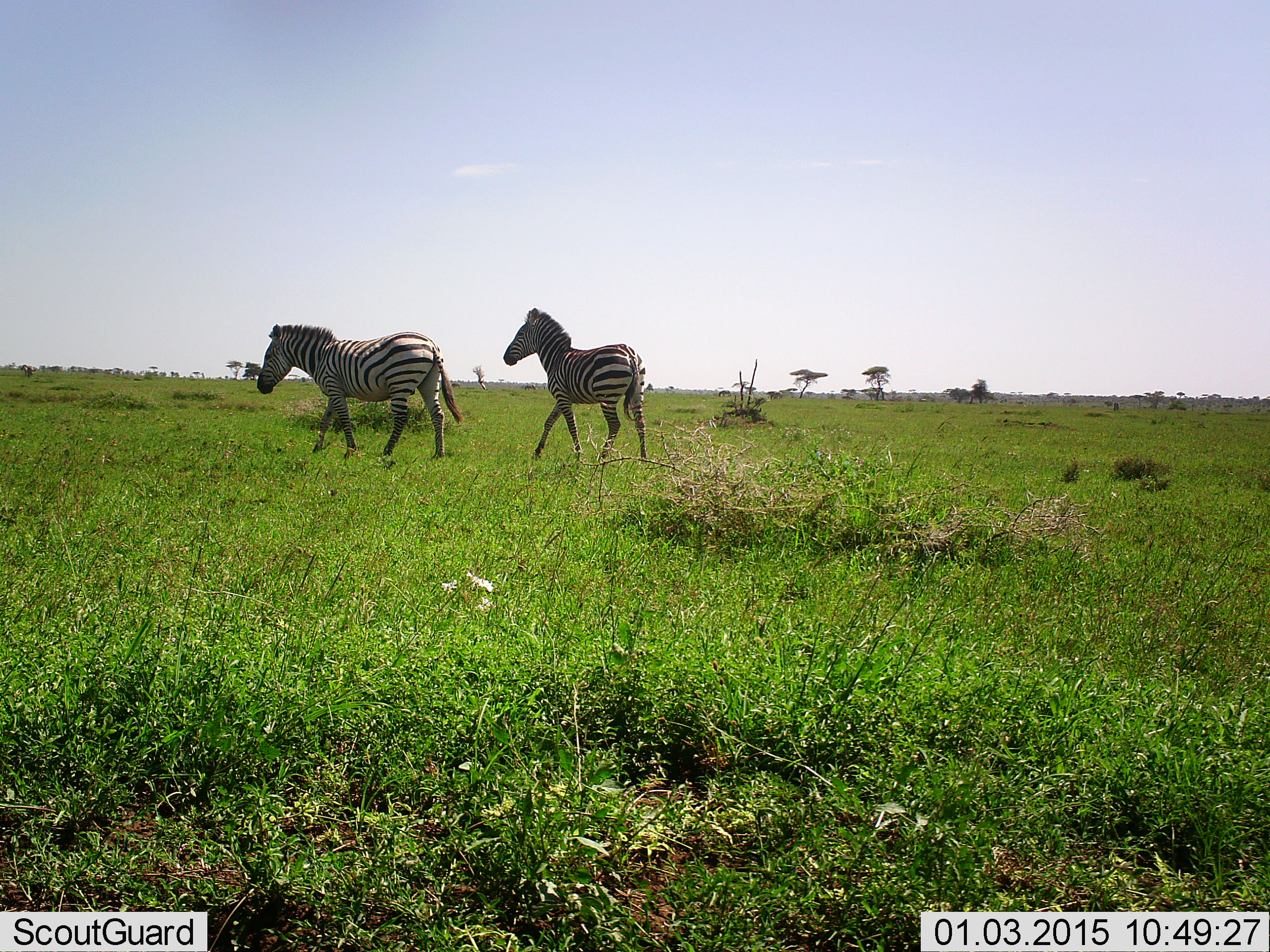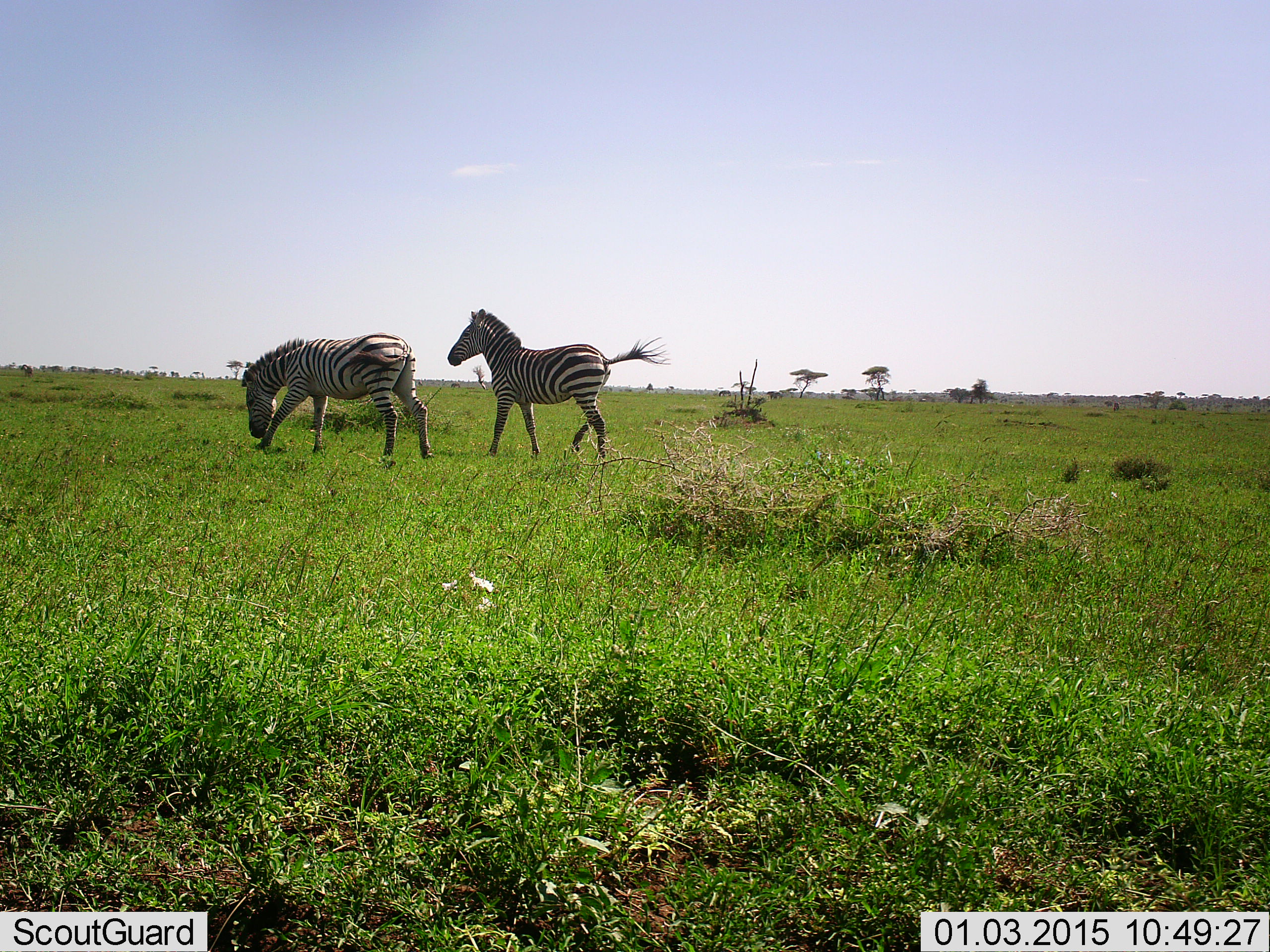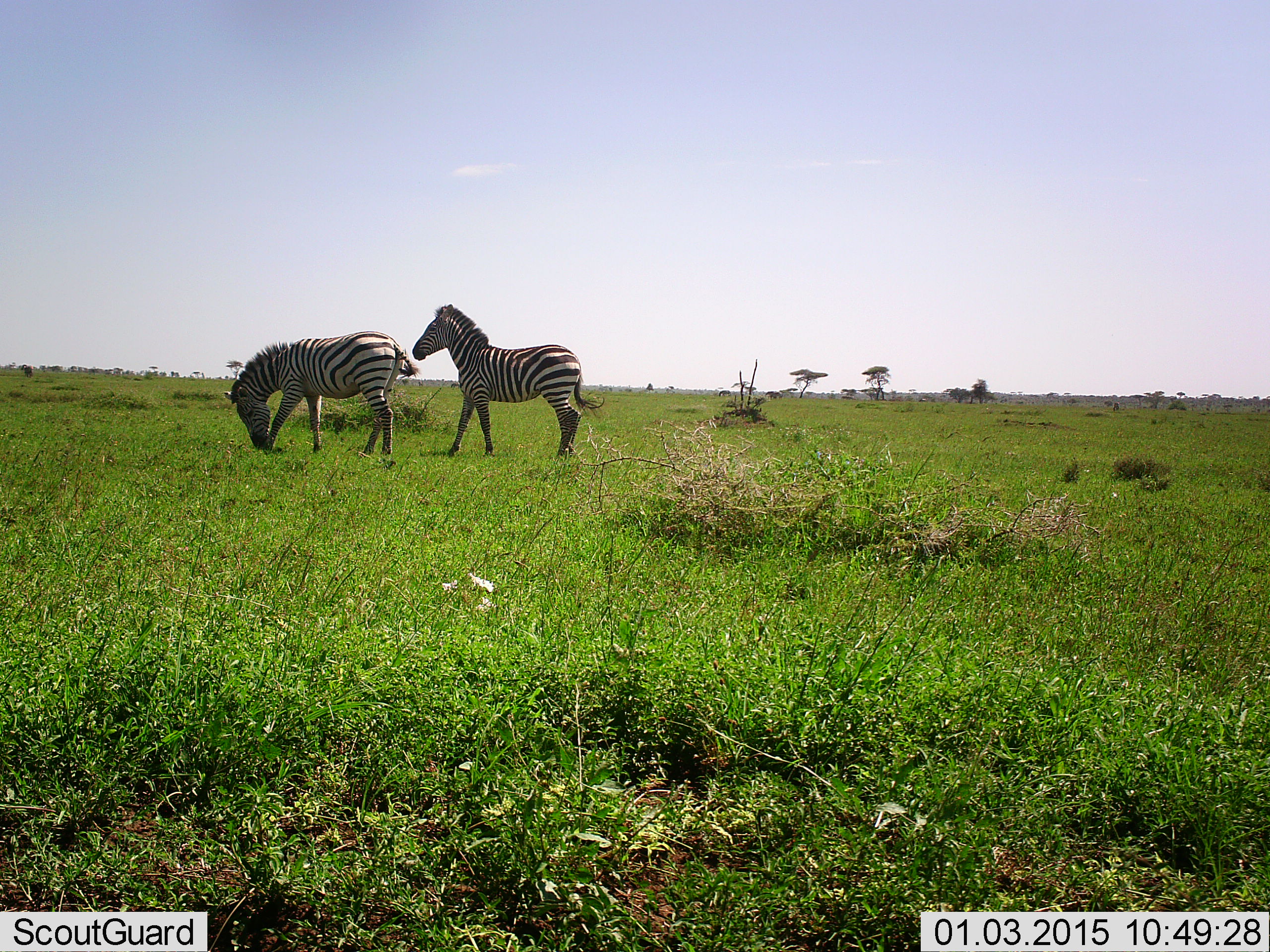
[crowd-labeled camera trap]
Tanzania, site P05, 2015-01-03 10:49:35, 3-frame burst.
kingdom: Animalia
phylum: Chordata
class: Mammalia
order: Perissodactyla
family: Equidae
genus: Equus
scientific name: Equus quagga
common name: plains zebra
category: zebra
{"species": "zebra (plains zebra) (Equus quagga)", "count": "2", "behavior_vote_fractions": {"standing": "30%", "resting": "0%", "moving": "80%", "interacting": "10%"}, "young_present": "20%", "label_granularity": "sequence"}